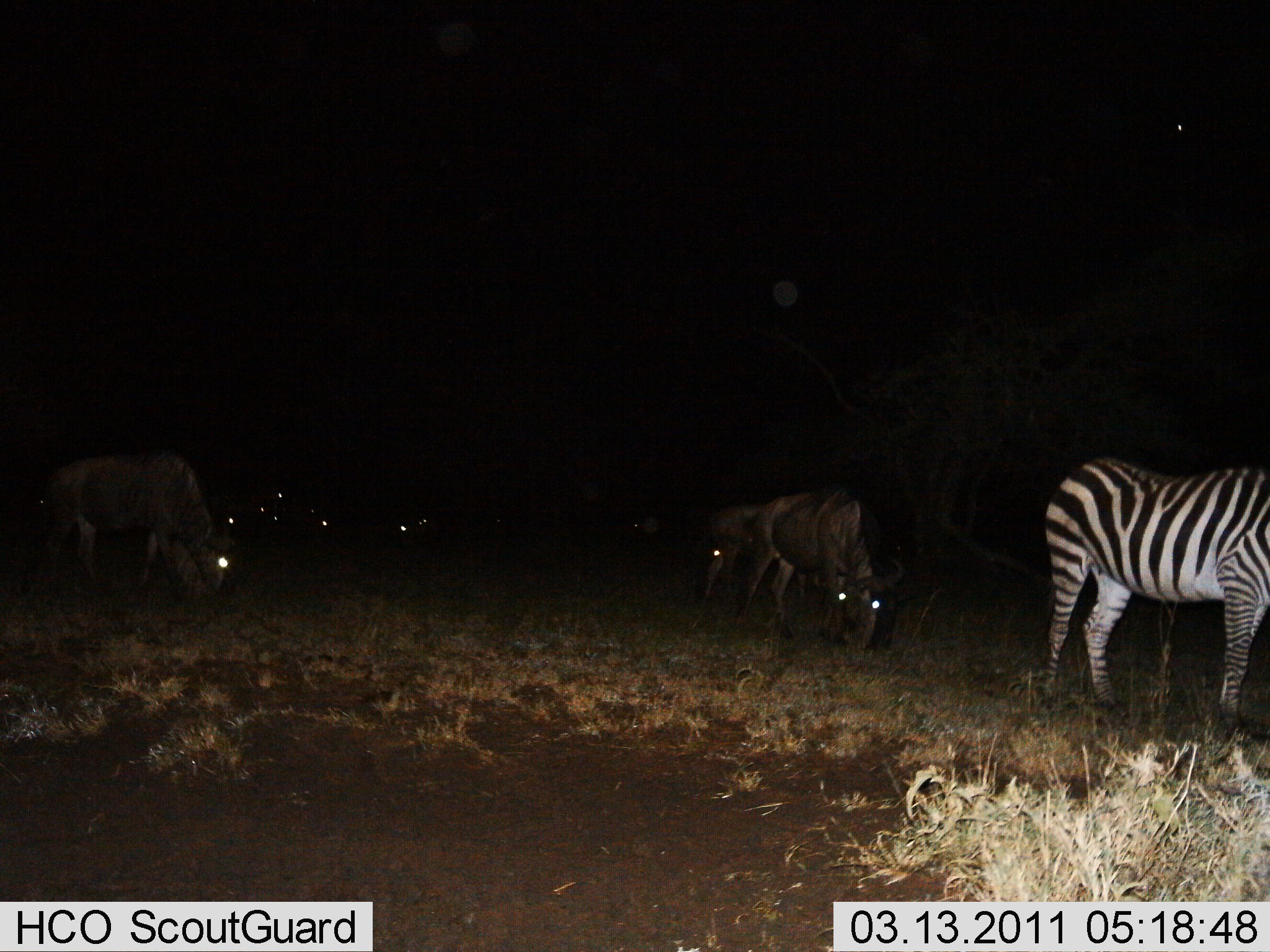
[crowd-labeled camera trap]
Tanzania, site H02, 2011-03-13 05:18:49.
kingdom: Animalia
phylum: Chordata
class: Mammalia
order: Artiodactyla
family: Bovidae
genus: Connochaetes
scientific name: Connochaetes taurinus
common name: blue wildebeest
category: wildebeest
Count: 5.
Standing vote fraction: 57%.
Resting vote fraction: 0%.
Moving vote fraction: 7%.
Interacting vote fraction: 0%.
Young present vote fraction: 0%.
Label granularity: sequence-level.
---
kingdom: Animalia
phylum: Chordata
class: Mammalia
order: Perissodactyla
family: Equidae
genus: Equus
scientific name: Equus quagga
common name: plains zebra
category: zebra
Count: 1.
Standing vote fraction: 100%.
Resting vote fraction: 0%.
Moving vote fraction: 0%.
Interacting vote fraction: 0%.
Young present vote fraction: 0%.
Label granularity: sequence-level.